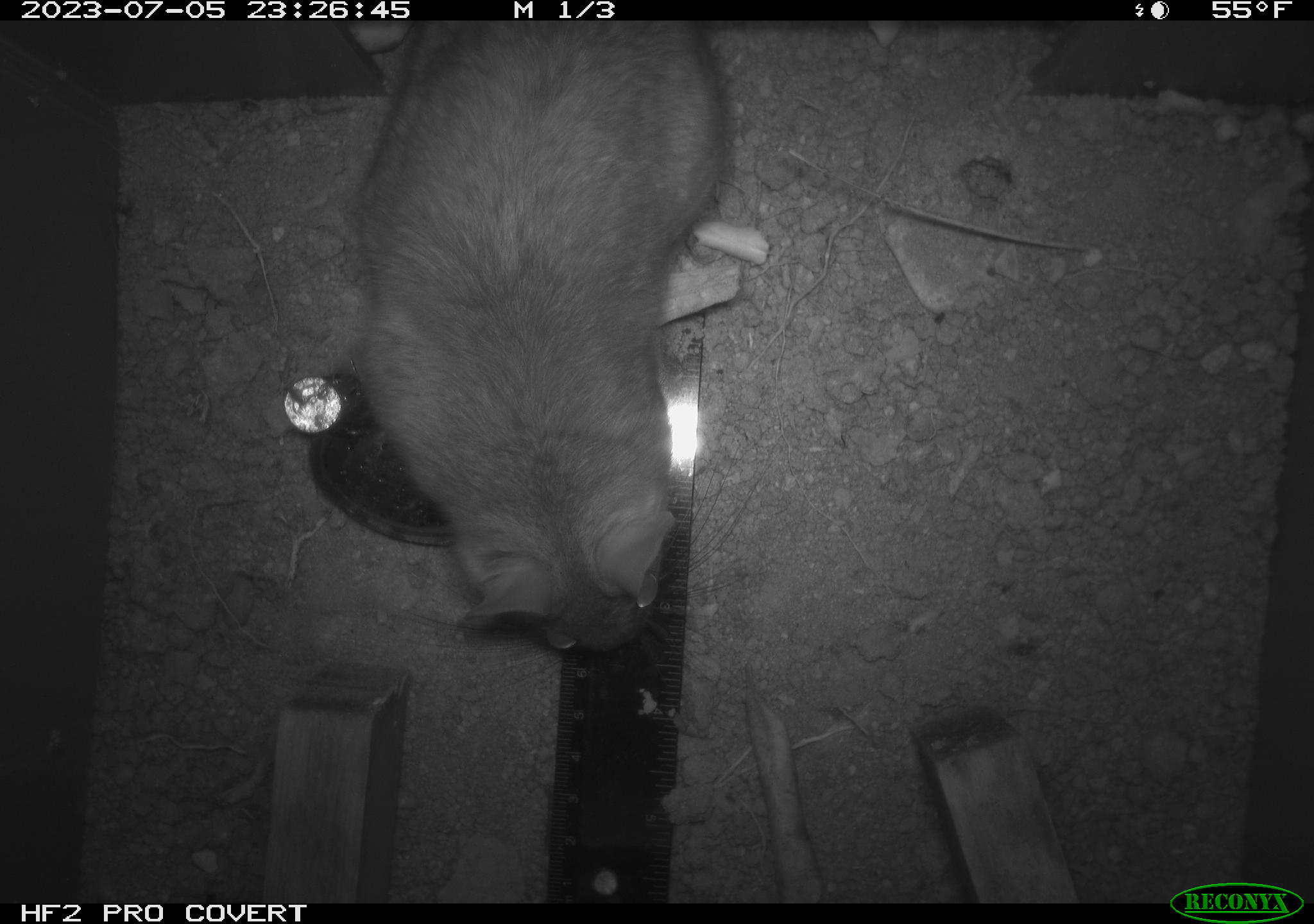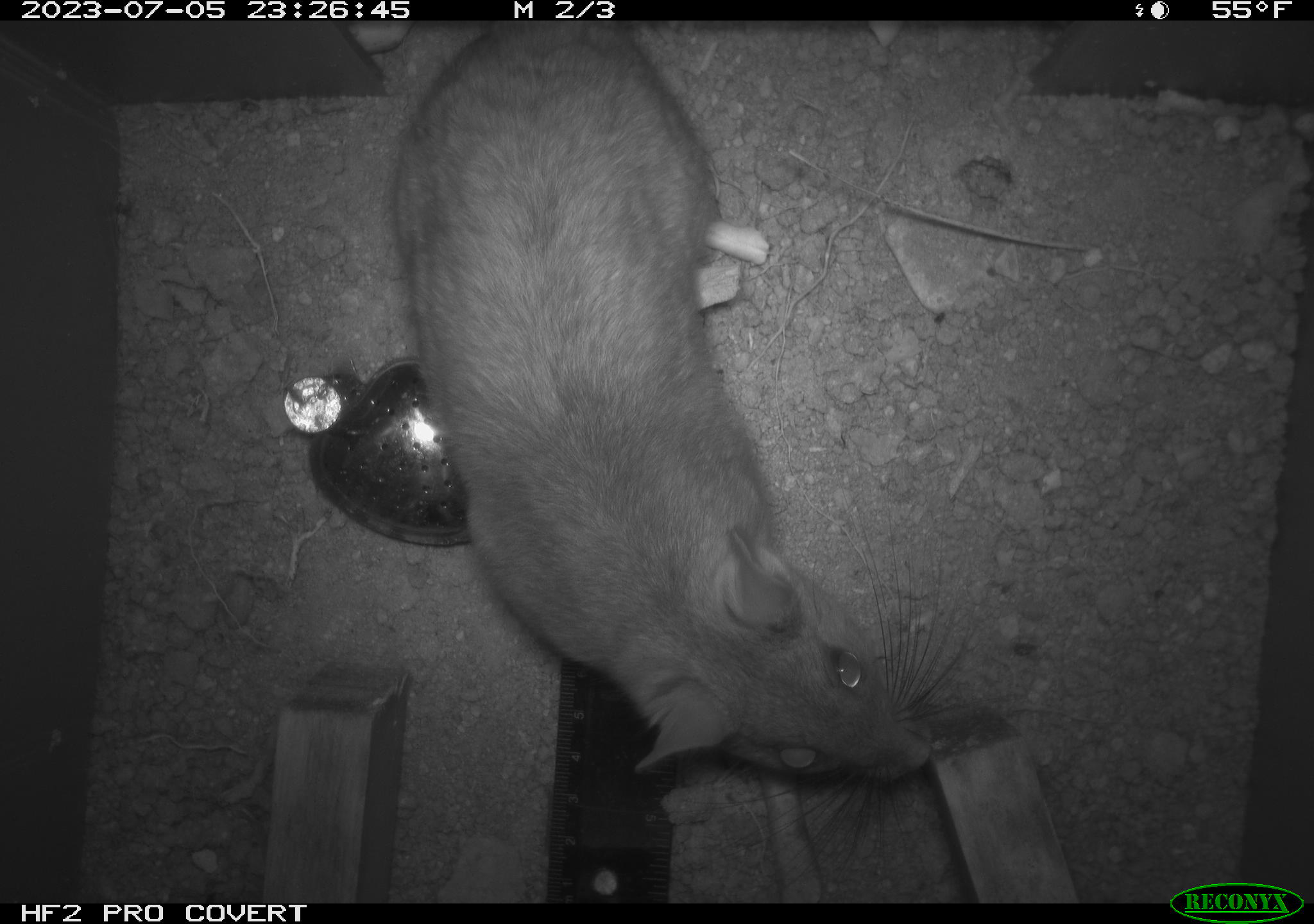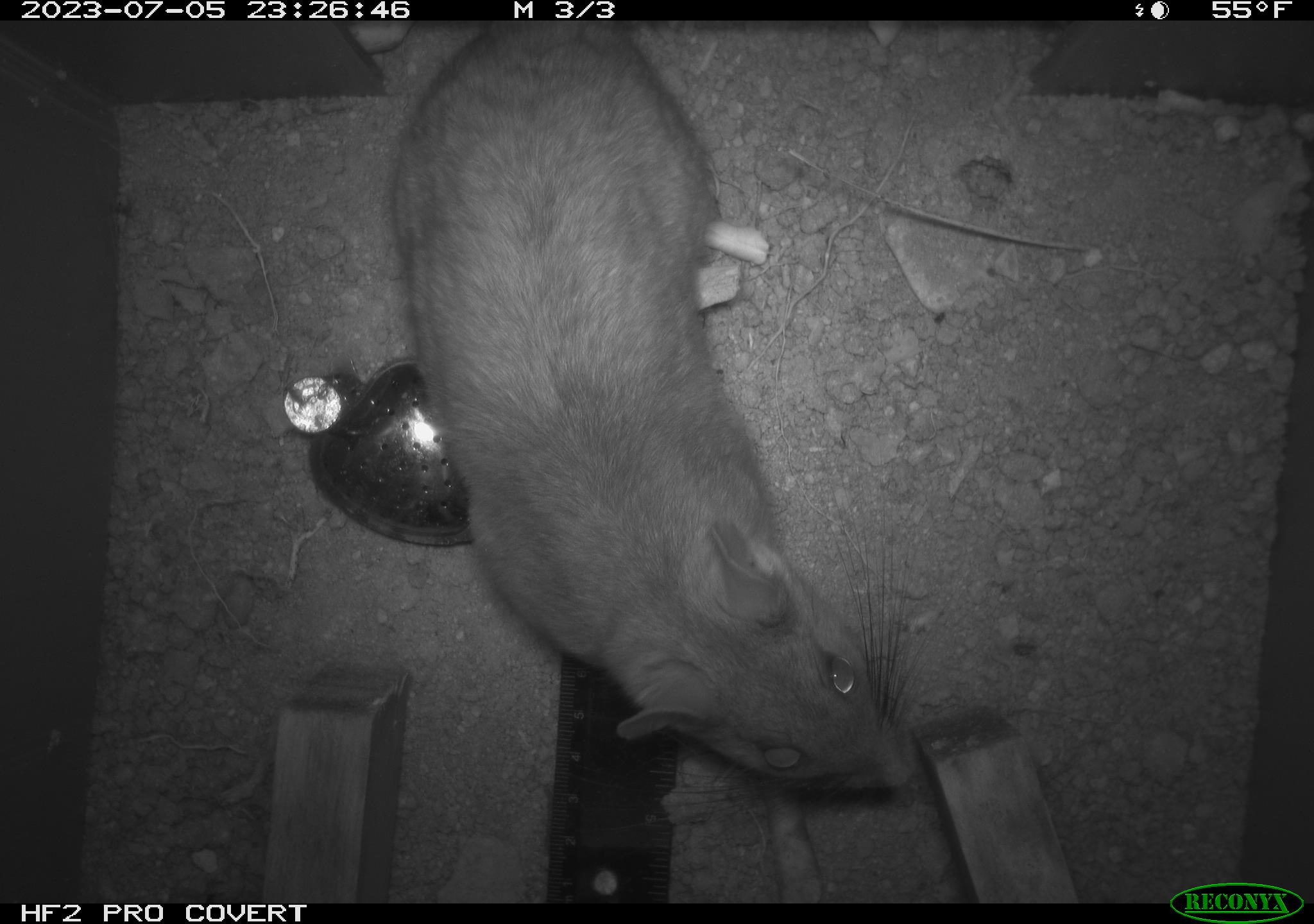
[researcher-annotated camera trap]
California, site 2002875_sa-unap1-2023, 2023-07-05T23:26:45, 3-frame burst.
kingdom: Animalia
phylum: Chordata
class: Mammalia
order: Rodentia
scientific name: Rodentia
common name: mouse species